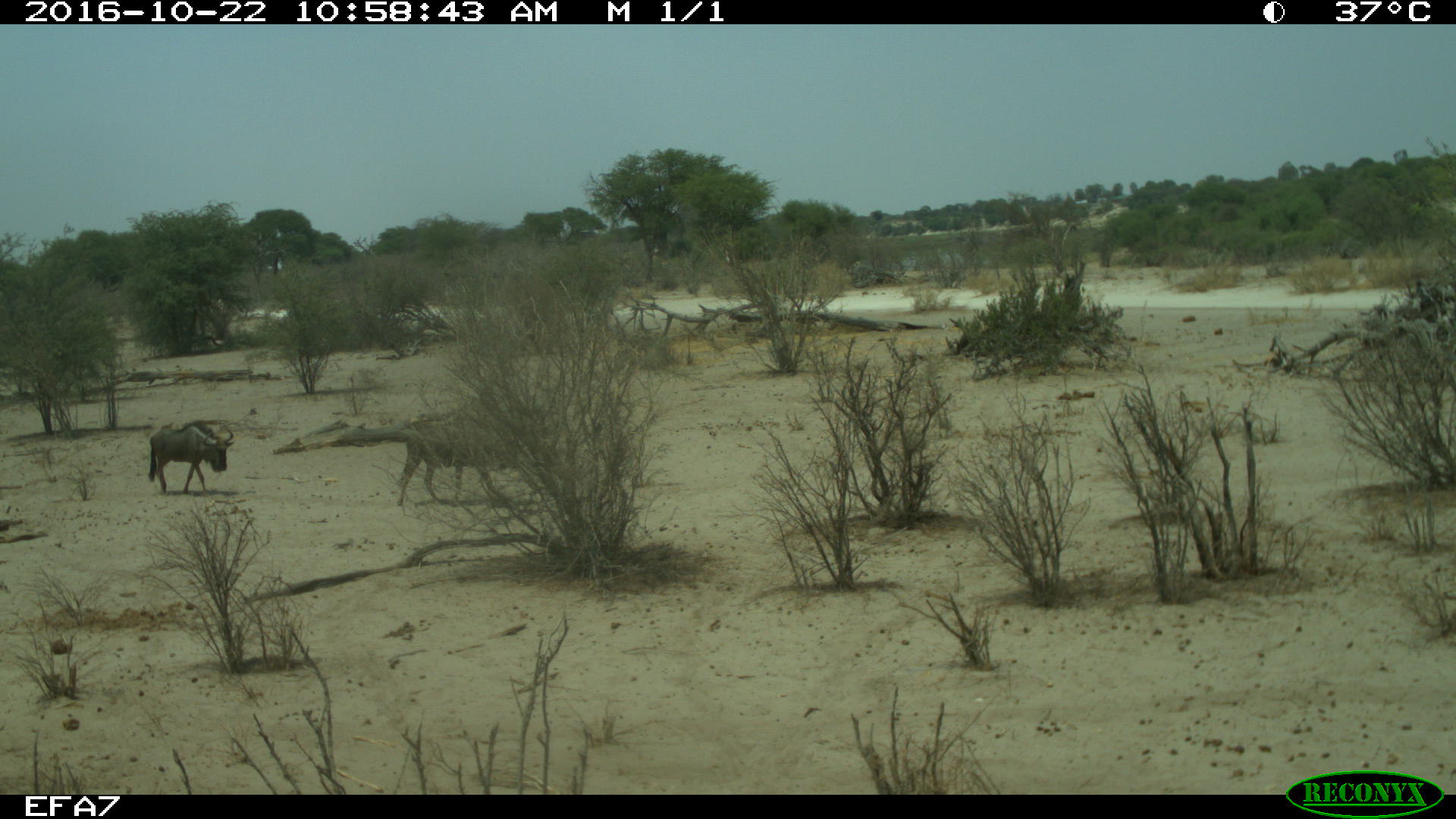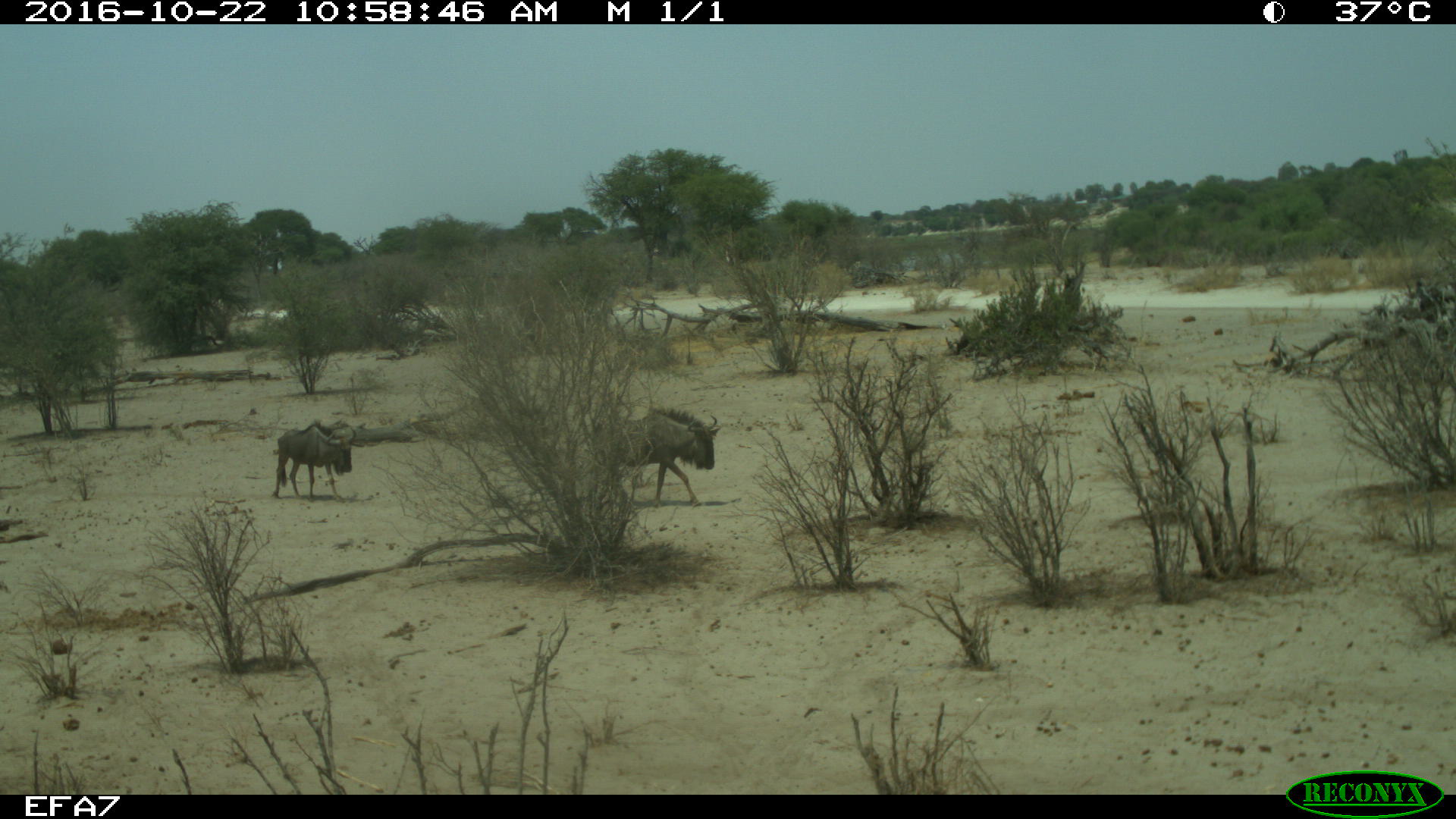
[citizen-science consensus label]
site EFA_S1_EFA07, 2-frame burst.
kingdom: Animalia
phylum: Chordata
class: Mammalia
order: Artiodactyla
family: Bovidae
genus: Connochaetes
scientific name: Connochaetes taurinus taurinus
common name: blue wildebeest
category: wildebeestblue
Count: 2.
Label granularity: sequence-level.